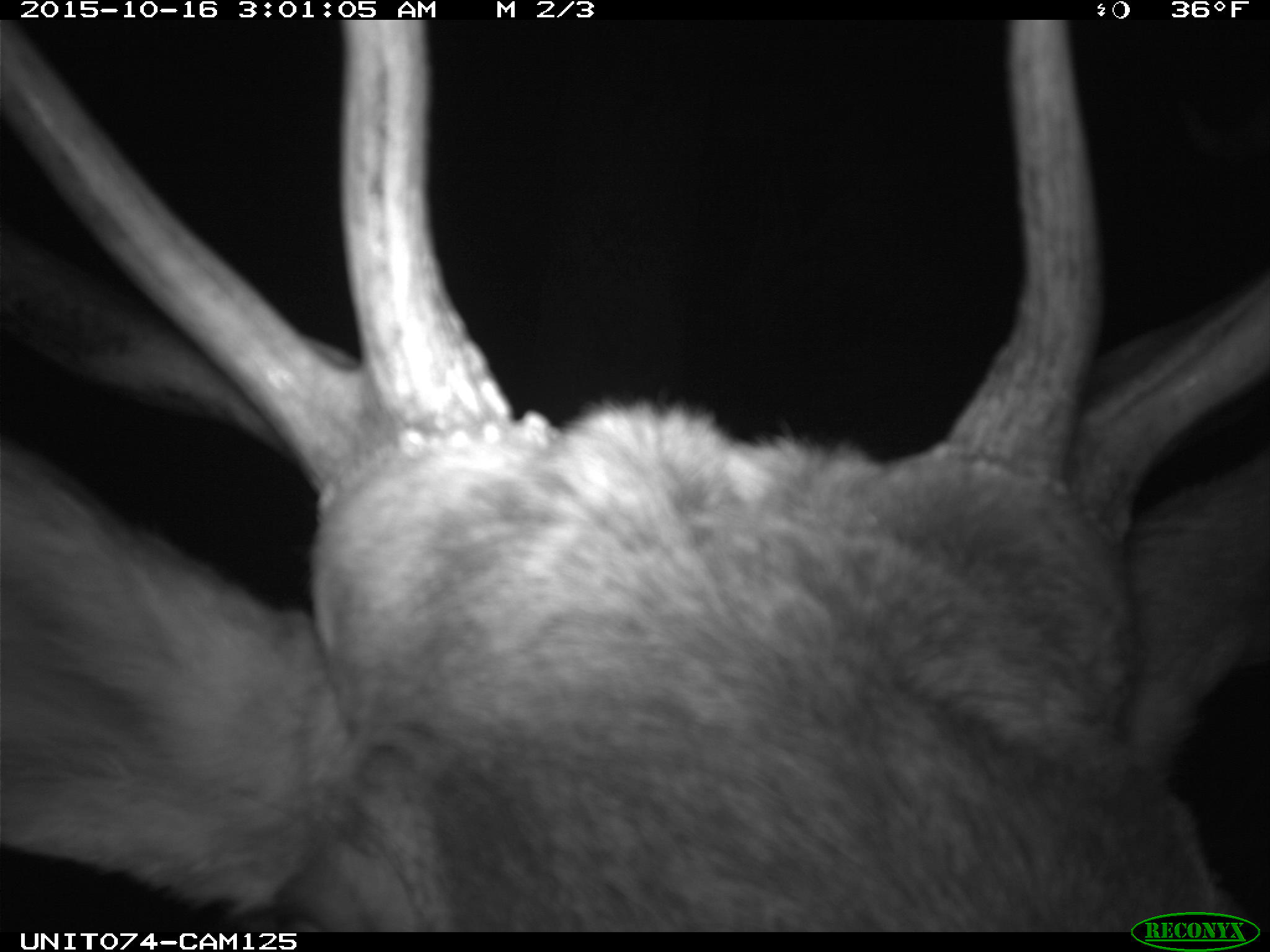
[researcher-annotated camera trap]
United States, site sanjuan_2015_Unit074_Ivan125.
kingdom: Animalia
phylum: Chordata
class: Mammalia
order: Artiodactyla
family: Cervidae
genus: Cervus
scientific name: Cervus elaphus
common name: red deer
Cervus elaphus (red deer).